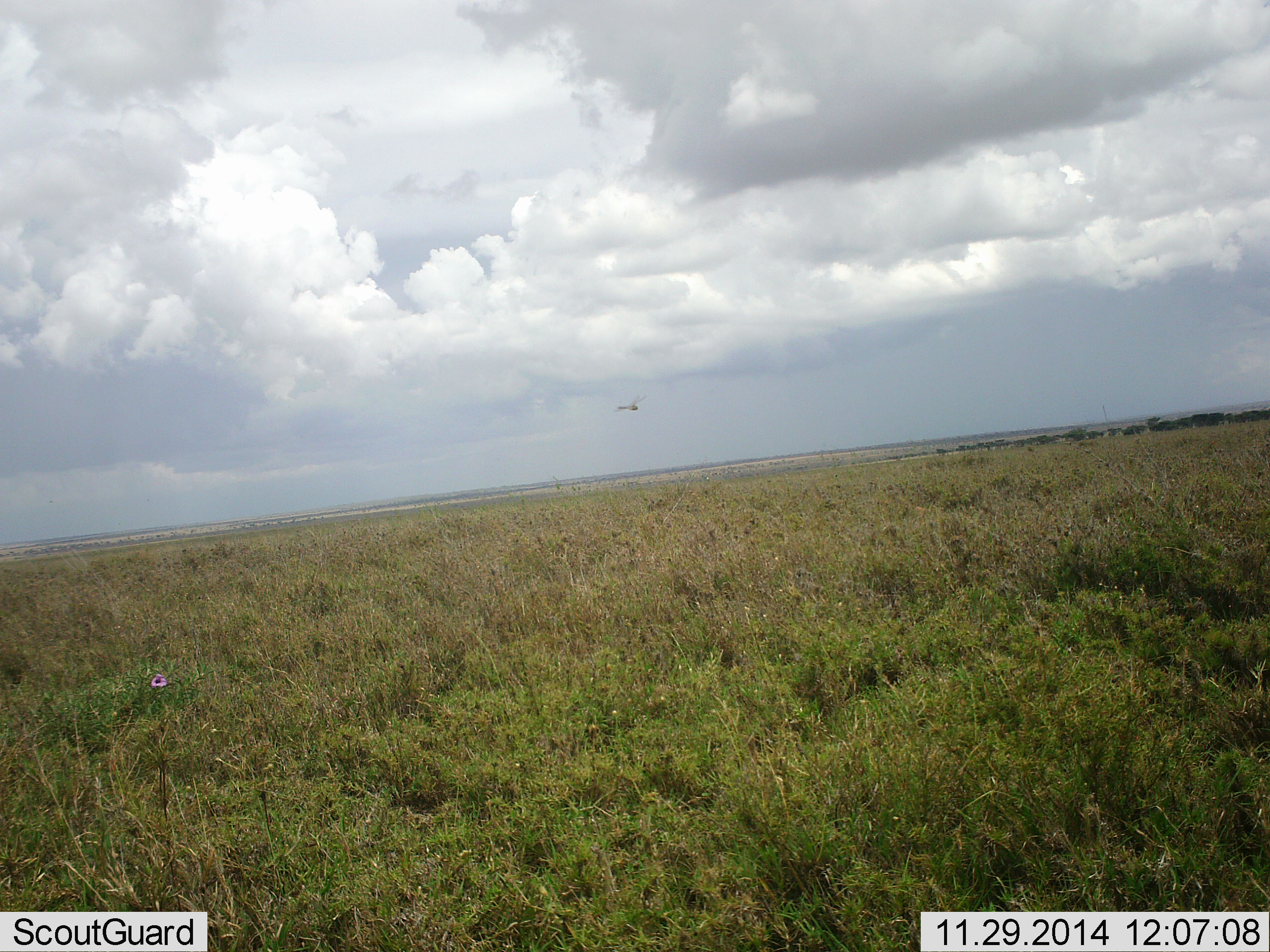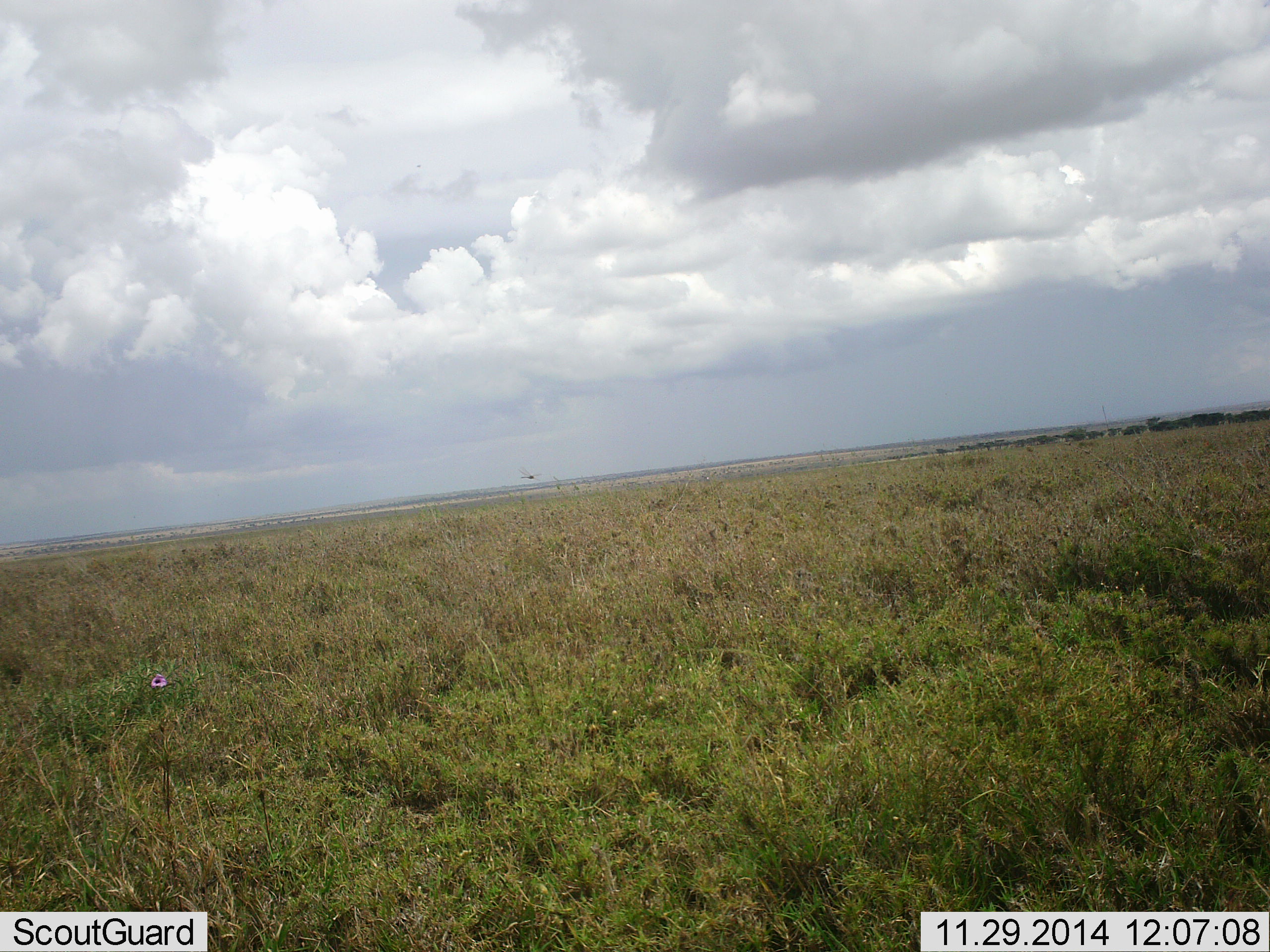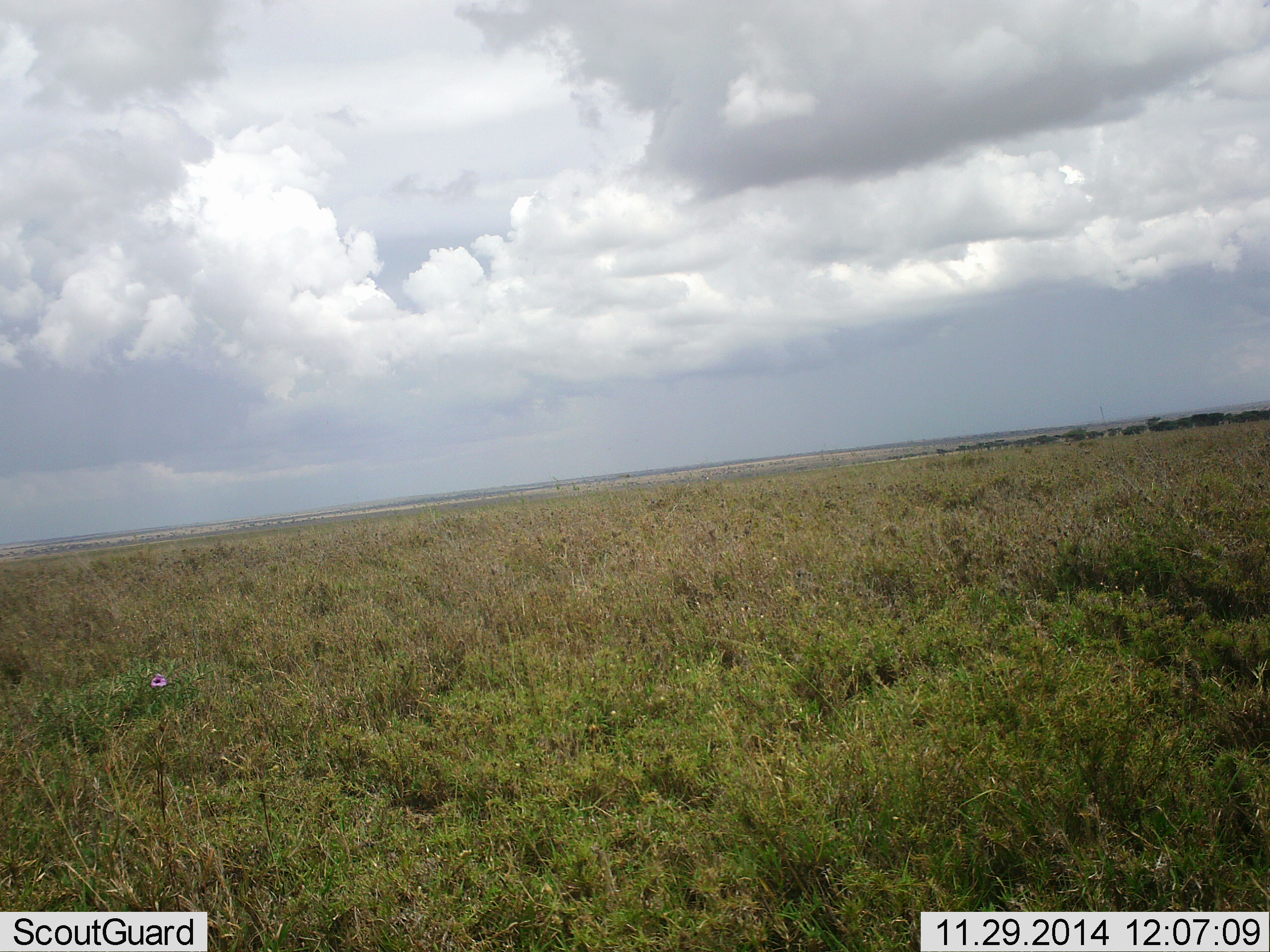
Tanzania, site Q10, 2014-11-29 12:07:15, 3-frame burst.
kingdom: Animalia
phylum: Arthropoda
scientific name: Arthropoda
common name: arthropods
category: insectspider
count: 1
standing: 0%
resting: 0%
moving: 100%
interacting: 0%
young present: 0%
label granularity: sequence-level